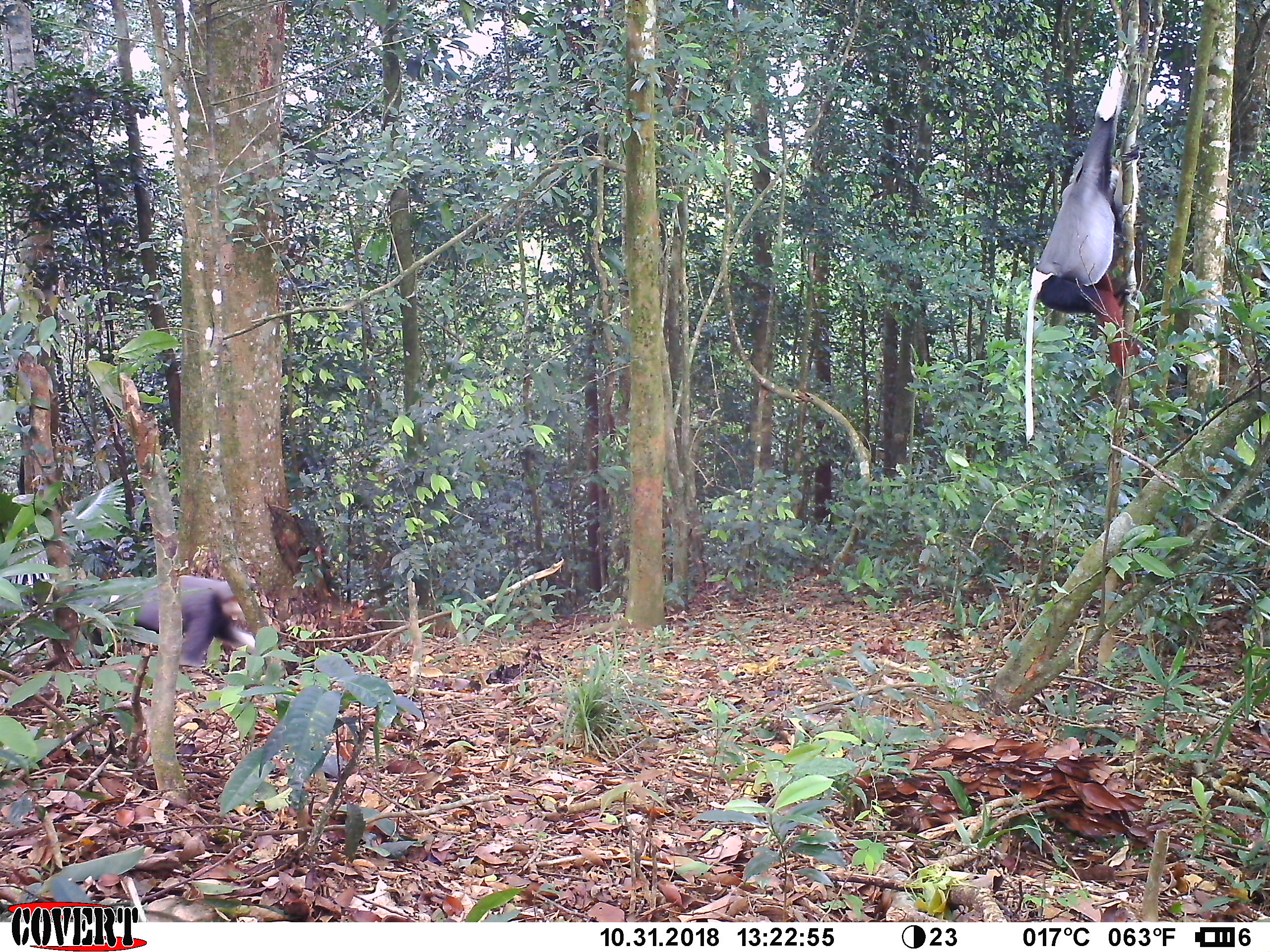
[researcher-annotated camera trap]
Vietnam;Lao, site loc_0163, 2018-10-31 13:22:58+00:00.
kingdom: Animalia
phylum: Chordata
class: Mammalia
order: Primates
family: Cercopithecidae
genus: Pygathrix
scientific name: Pygathrix nemaeus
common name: red-shanked douc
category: red shanked douc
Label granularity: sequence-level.